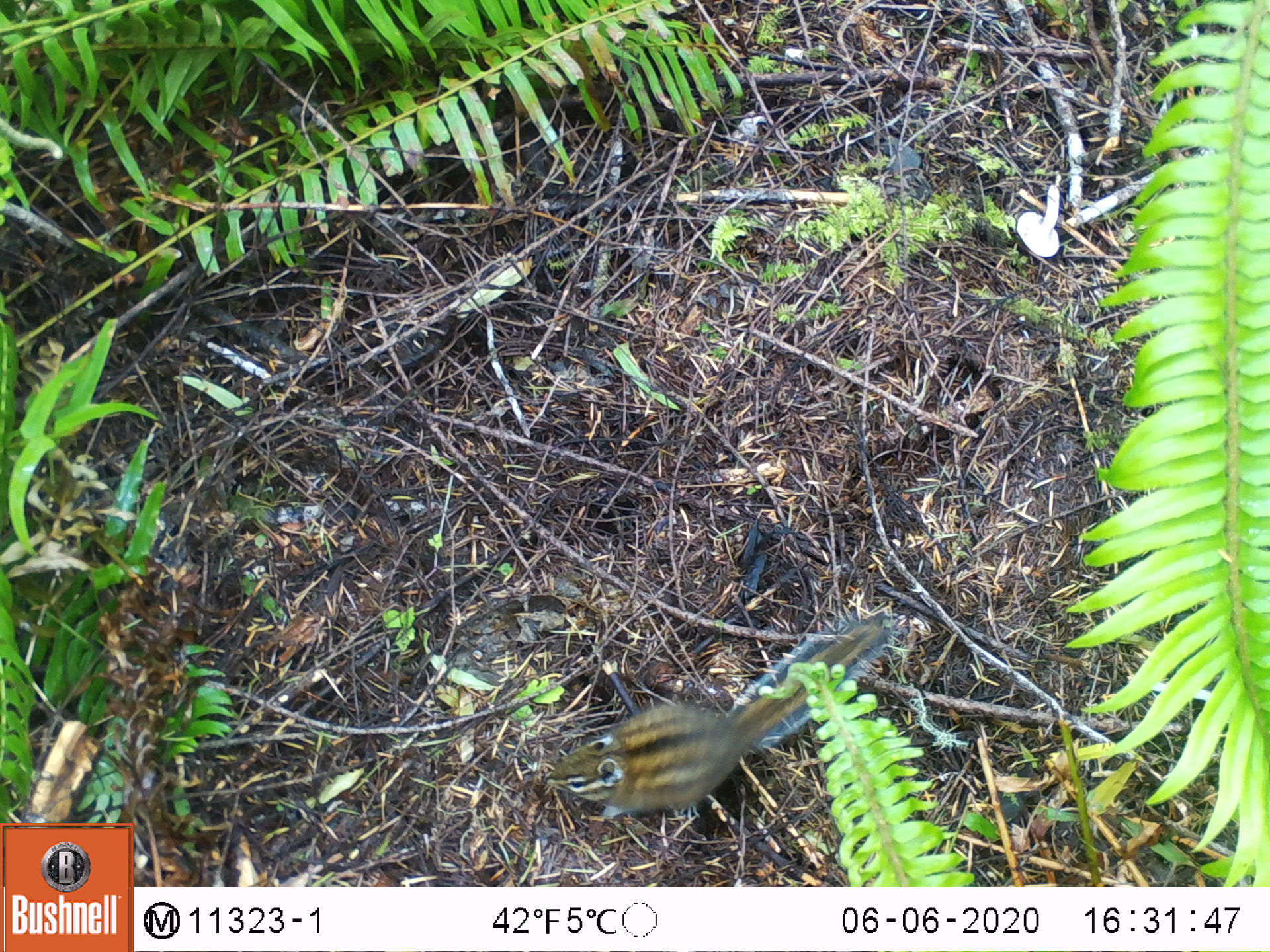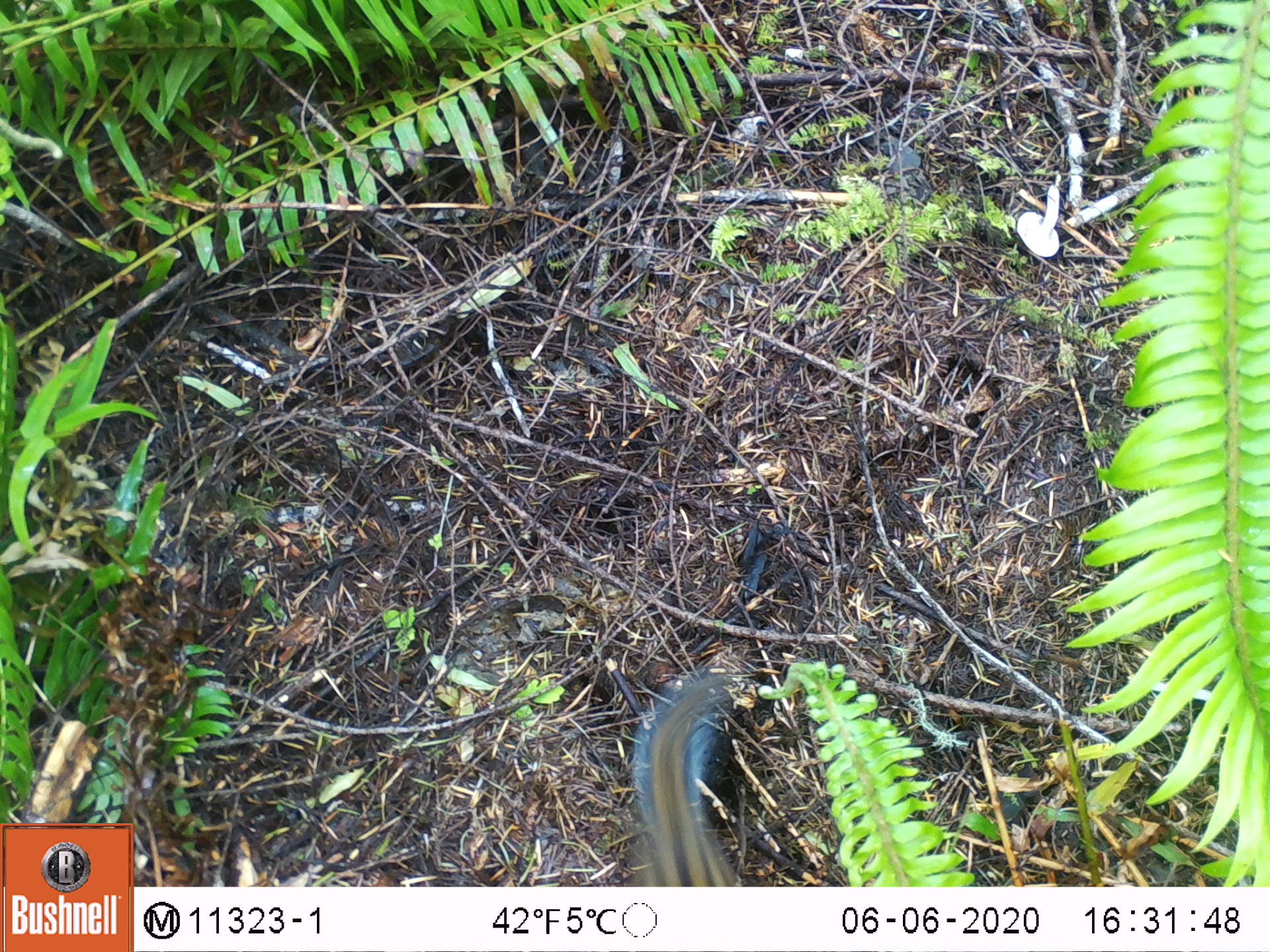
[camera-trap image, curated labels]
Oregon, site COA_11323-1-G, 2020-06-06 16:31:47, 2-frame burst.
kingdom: Animalia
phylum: Chordata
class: Mammalia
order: Rodentia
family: Sciuridae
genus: Neotamias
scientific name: Neotamias townsendii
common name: townsend's chipmunk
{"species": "townsend's chipmunk (Neotamias townsendii)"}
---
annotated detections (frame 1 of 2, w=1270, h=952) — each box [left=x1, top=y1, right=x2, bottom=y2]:
townsend's chipmunk: [left=541, top=598, right=902, bottom=827]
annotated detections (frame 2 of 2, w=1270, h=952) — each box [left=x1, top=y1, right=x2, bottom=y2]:
townsend's chipmunk: [left=621, top=666, right=746, bottom=884]